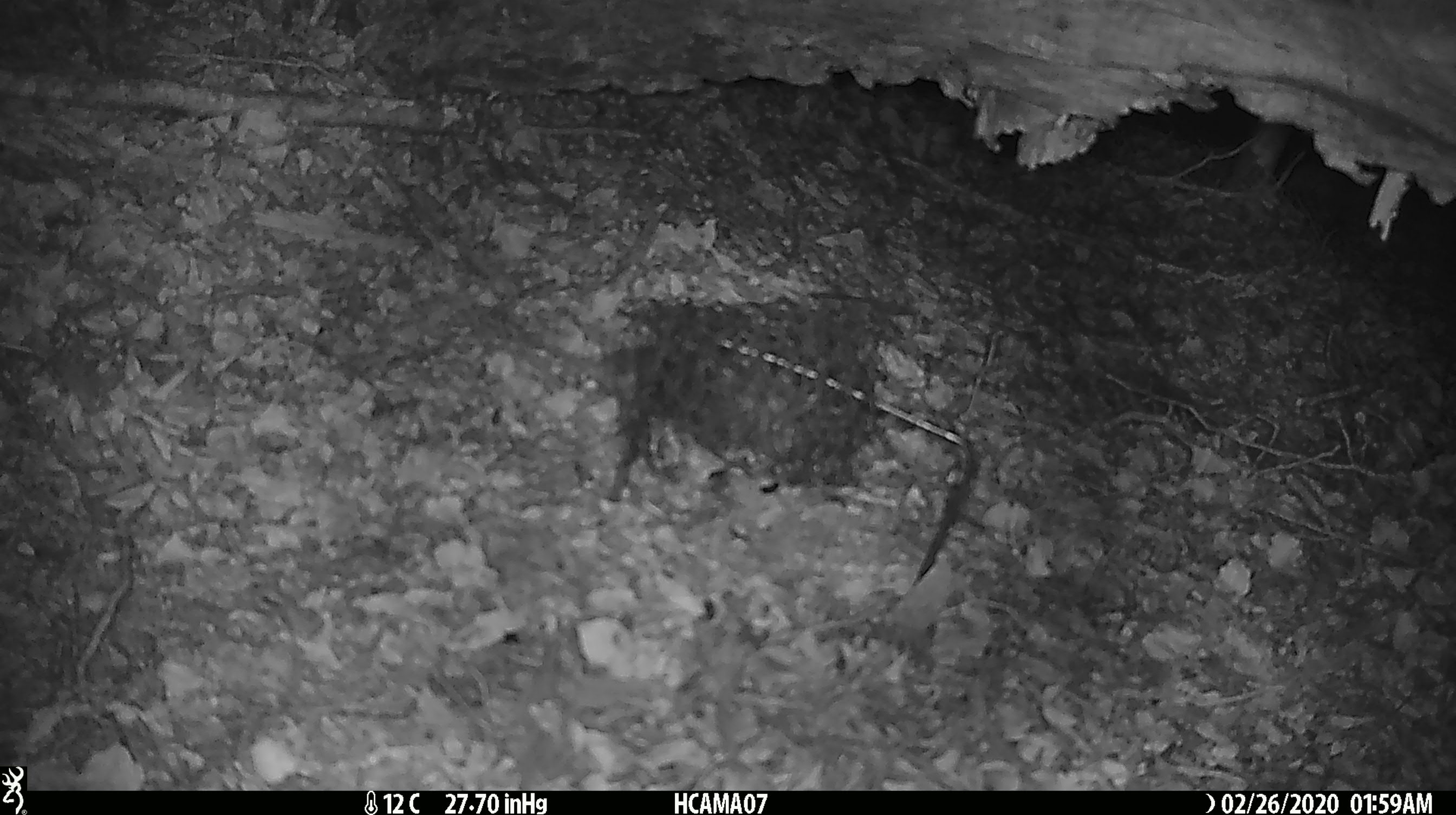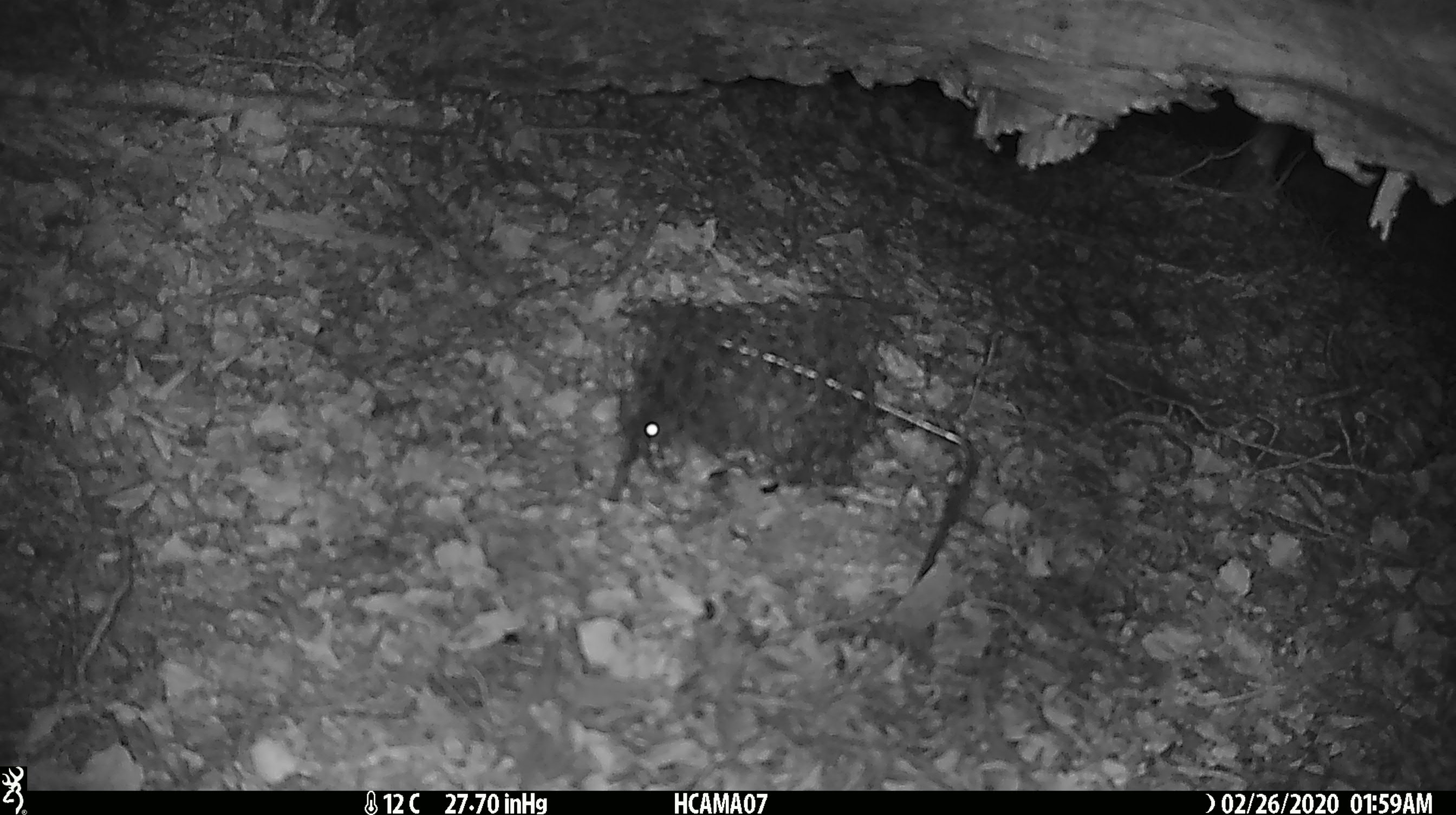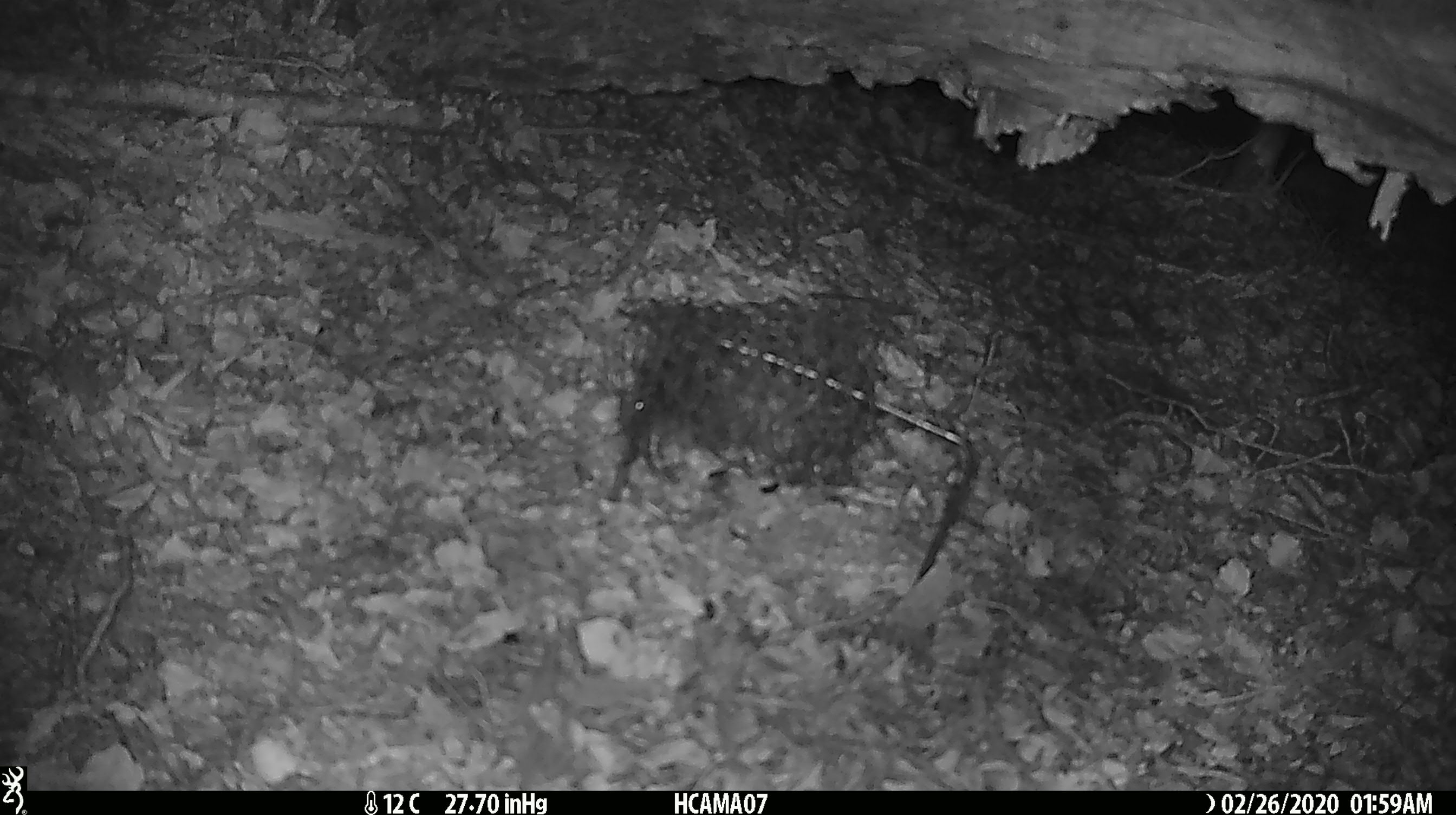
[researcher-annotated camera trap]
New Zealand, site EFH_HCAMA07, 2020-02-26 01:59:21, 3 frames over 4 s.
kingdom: Animalia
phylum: Chordata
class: Mammalia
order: Rodentia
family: Muridae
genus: Mus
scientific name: Mus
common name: mouse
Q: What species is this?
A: Mouse (Mus).